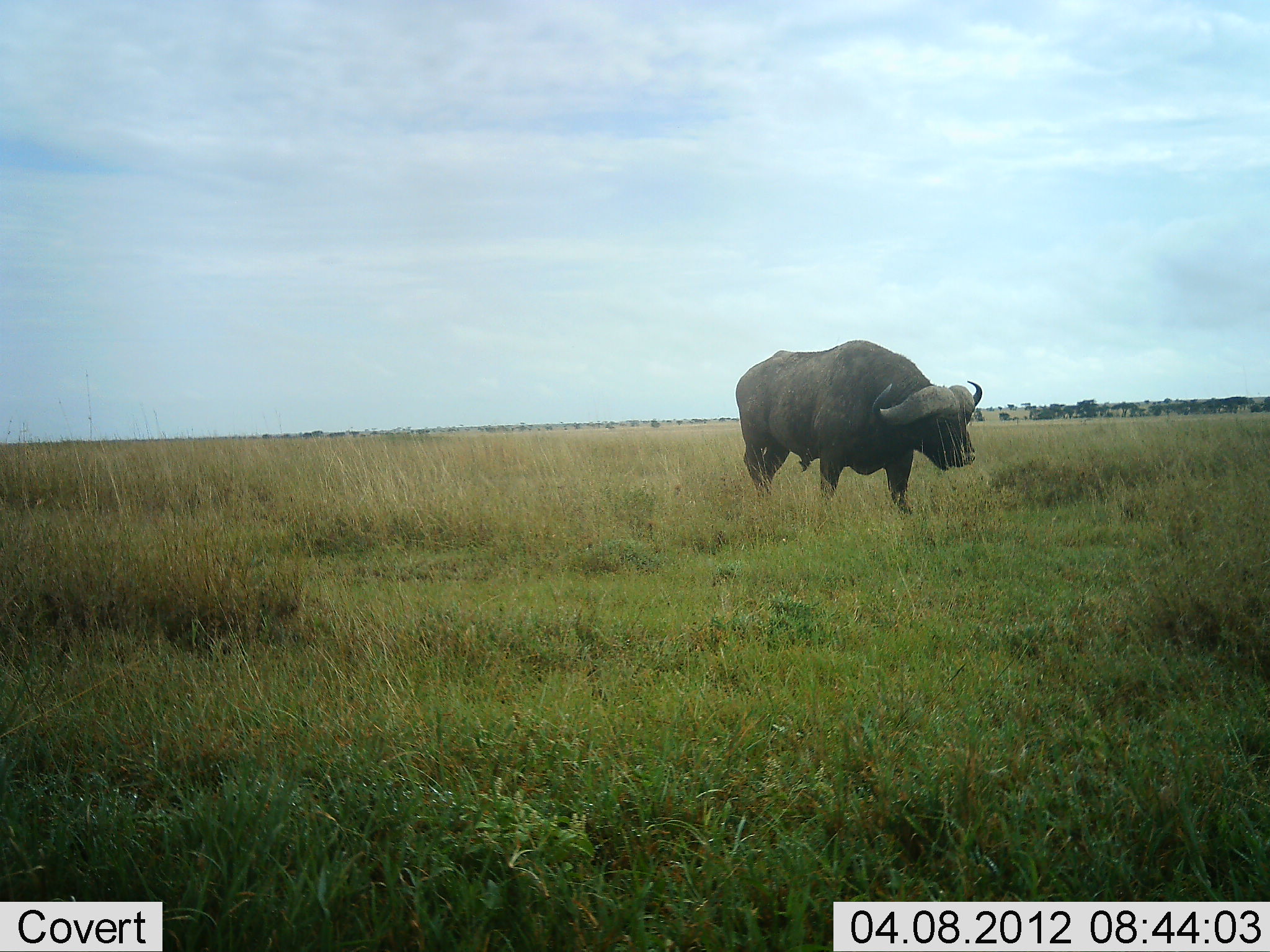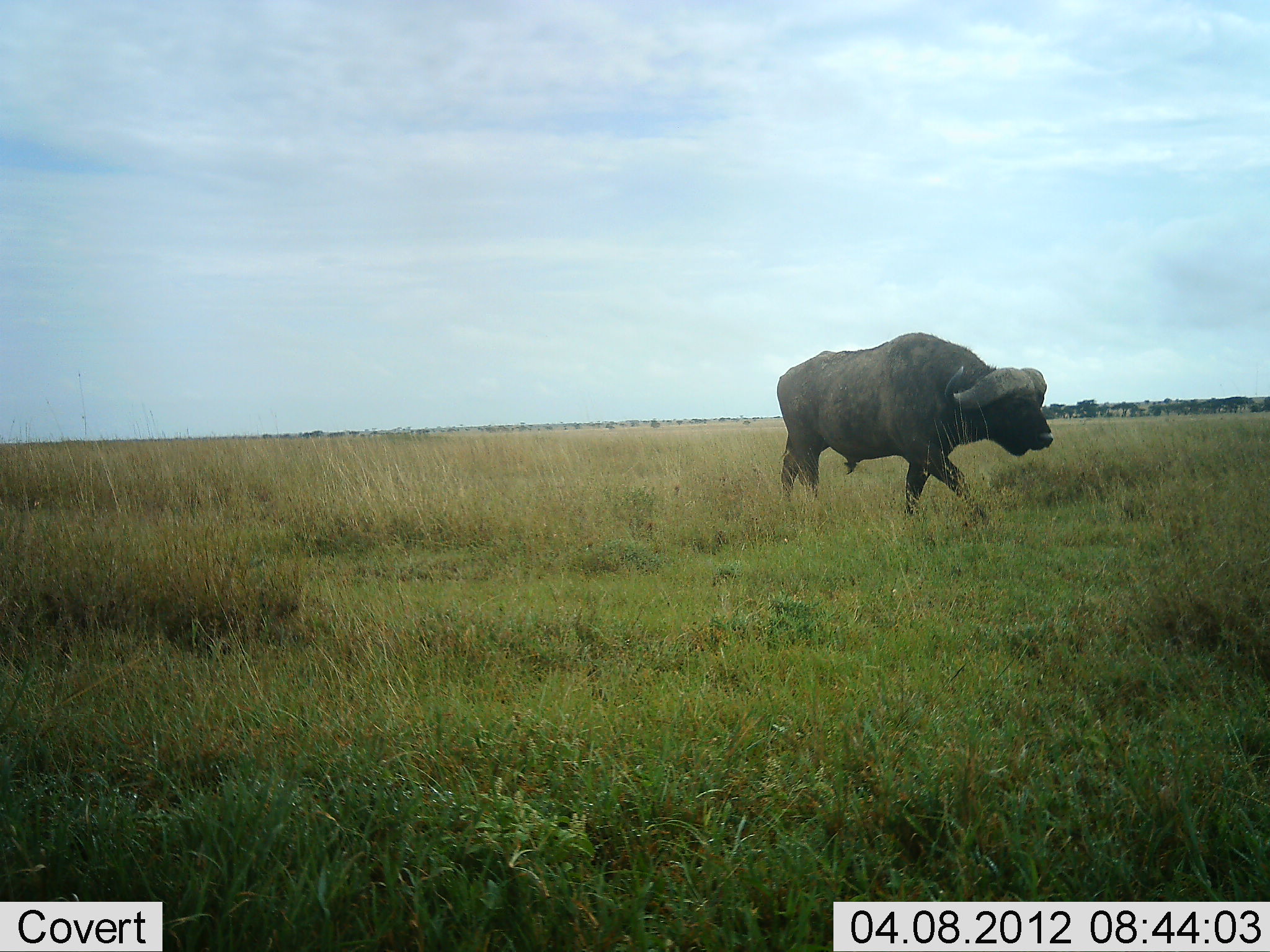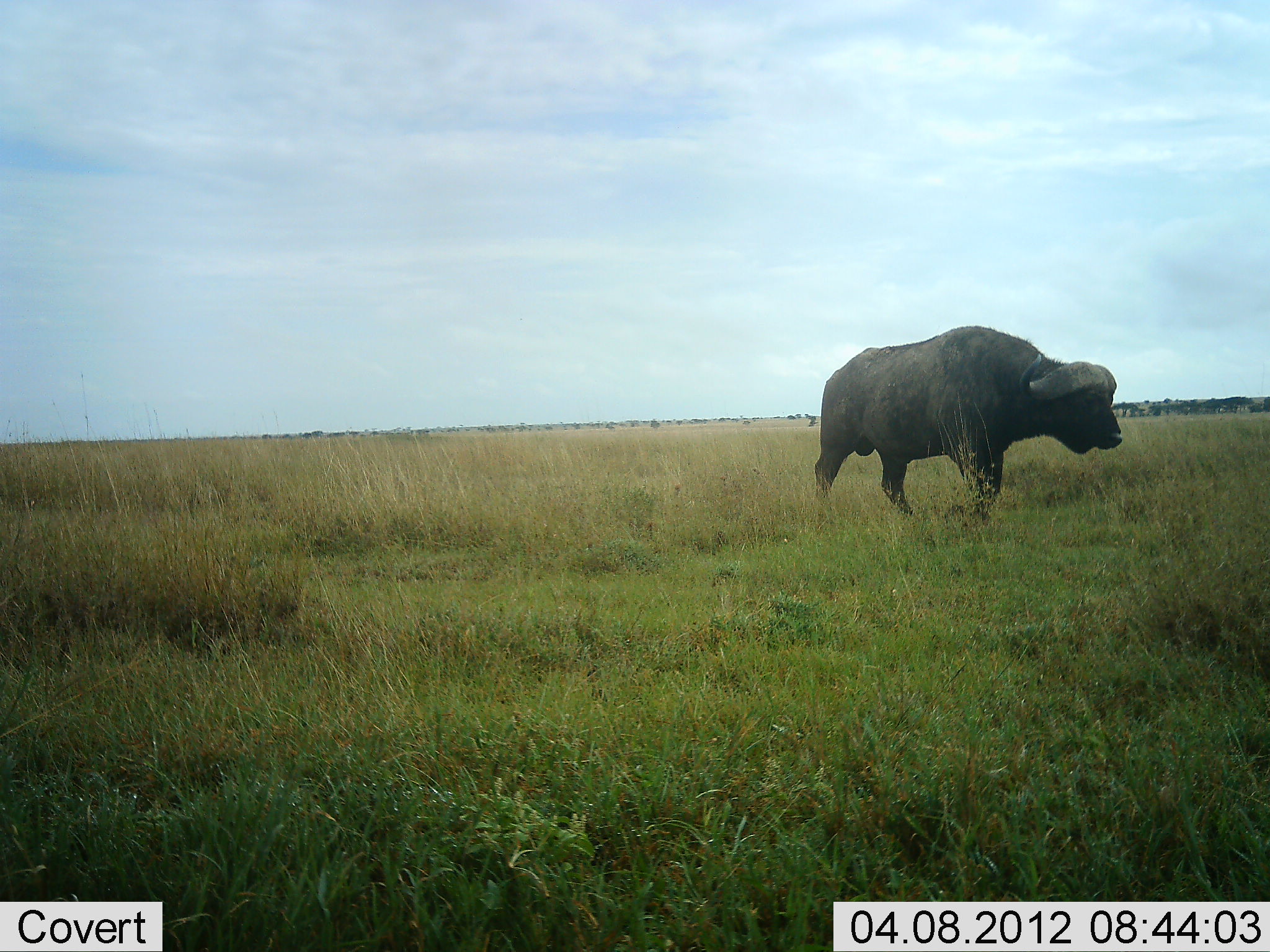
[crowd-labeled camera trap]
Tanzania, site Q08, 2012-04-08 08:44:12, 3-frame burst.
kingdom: Animalia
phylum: Chordata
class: Mammalia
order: Artiodactyla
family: Bovidae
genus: Syncerus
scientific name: Syncerus caffer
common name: cape buffalo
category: buffalo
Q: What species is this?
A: Buffalo (cape buffalo) (Syncerus caffer).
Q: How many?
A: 1.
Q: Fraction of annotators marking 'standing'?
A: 6%.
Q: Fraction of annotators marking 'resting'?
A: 0%.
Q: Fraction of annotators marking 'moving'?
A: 97%.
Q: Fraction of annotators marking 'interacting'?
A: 0%.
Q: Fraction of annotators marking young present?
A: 0%.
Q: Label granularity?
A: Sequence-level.